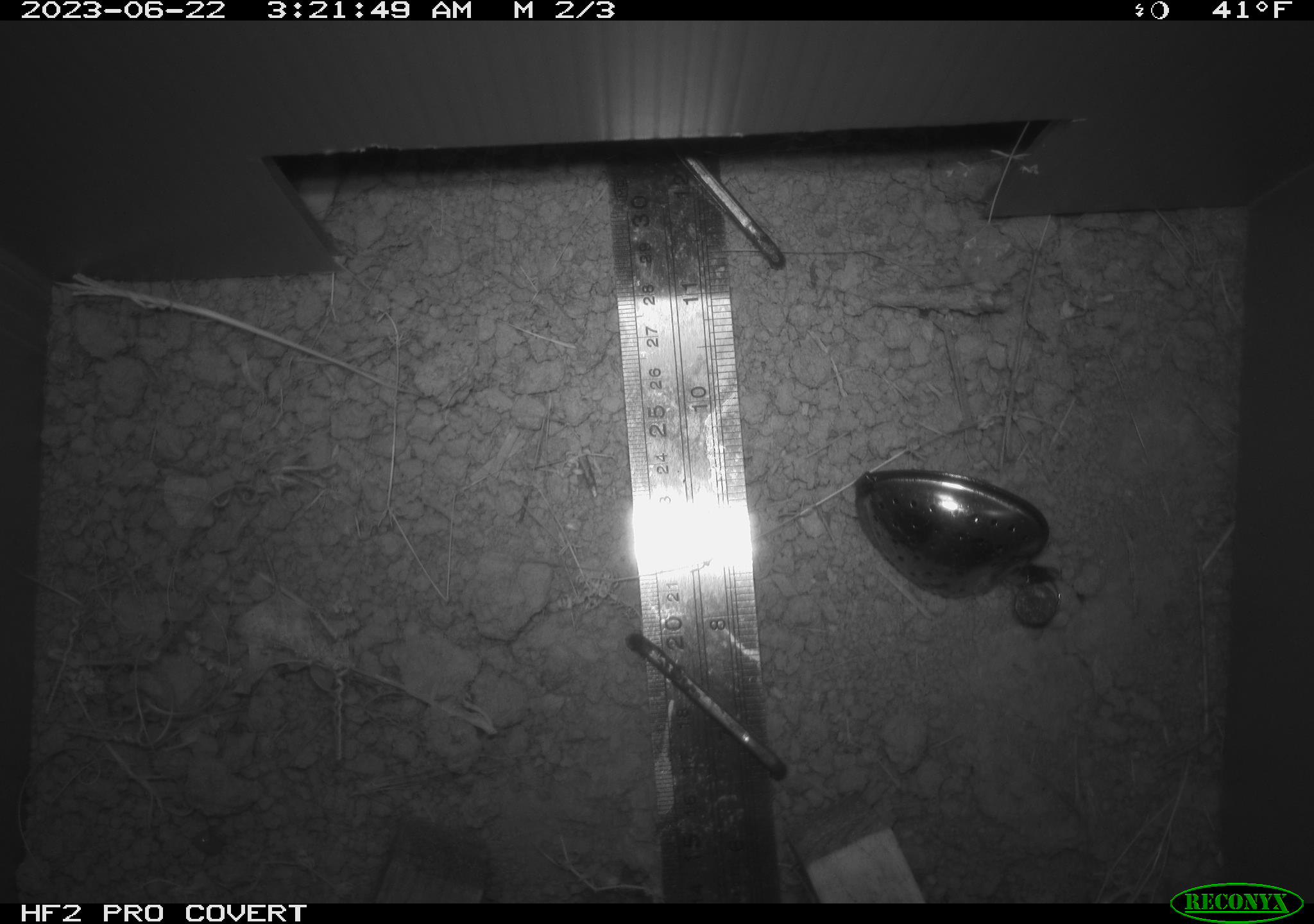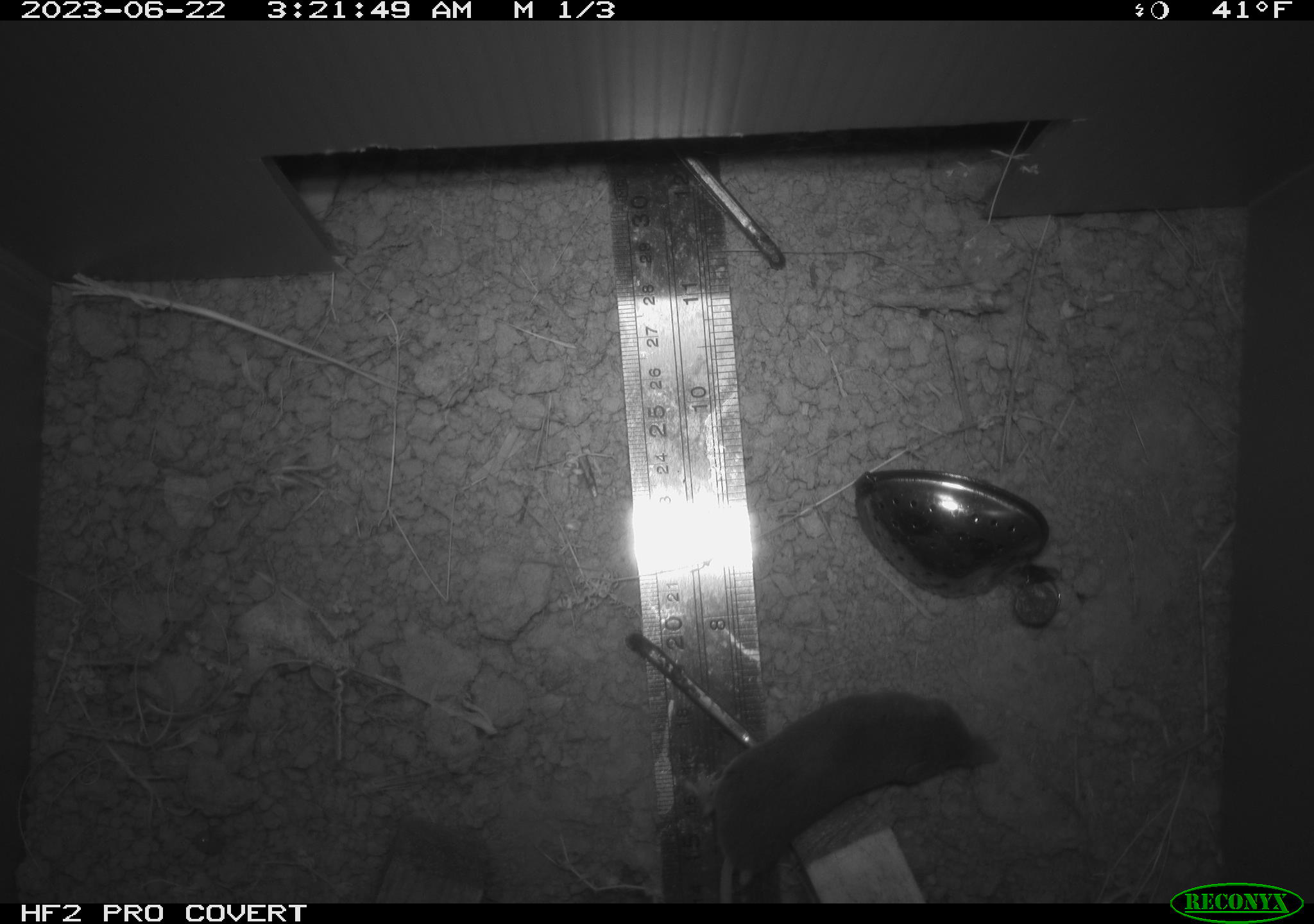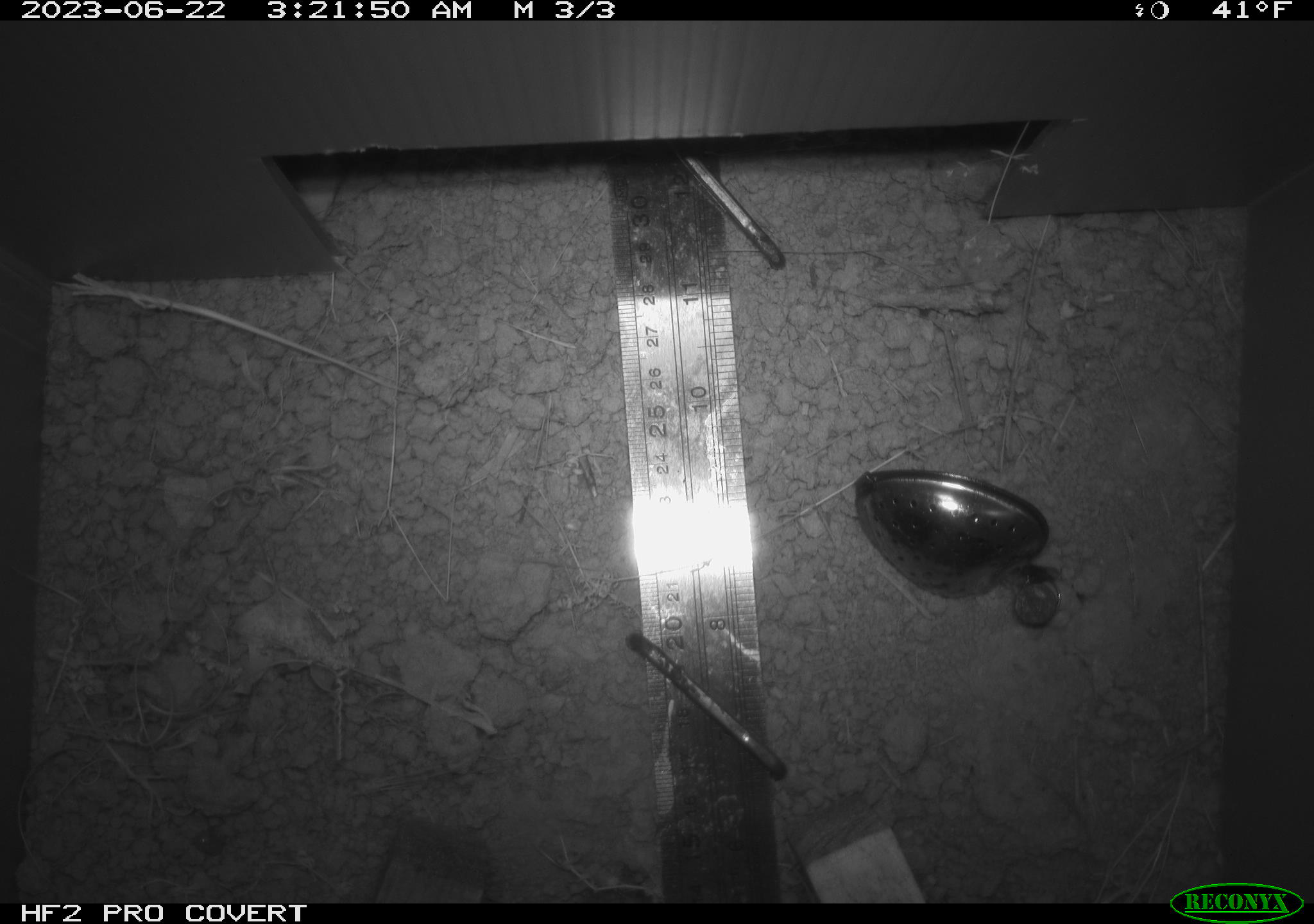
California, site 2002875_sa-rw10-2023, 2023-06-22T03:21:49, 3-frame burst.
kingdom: Animalia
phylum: Chordata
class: Mammalia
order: Eulipotyphla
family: Soricidae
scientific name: Soricidae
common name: shrews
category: soricidae family